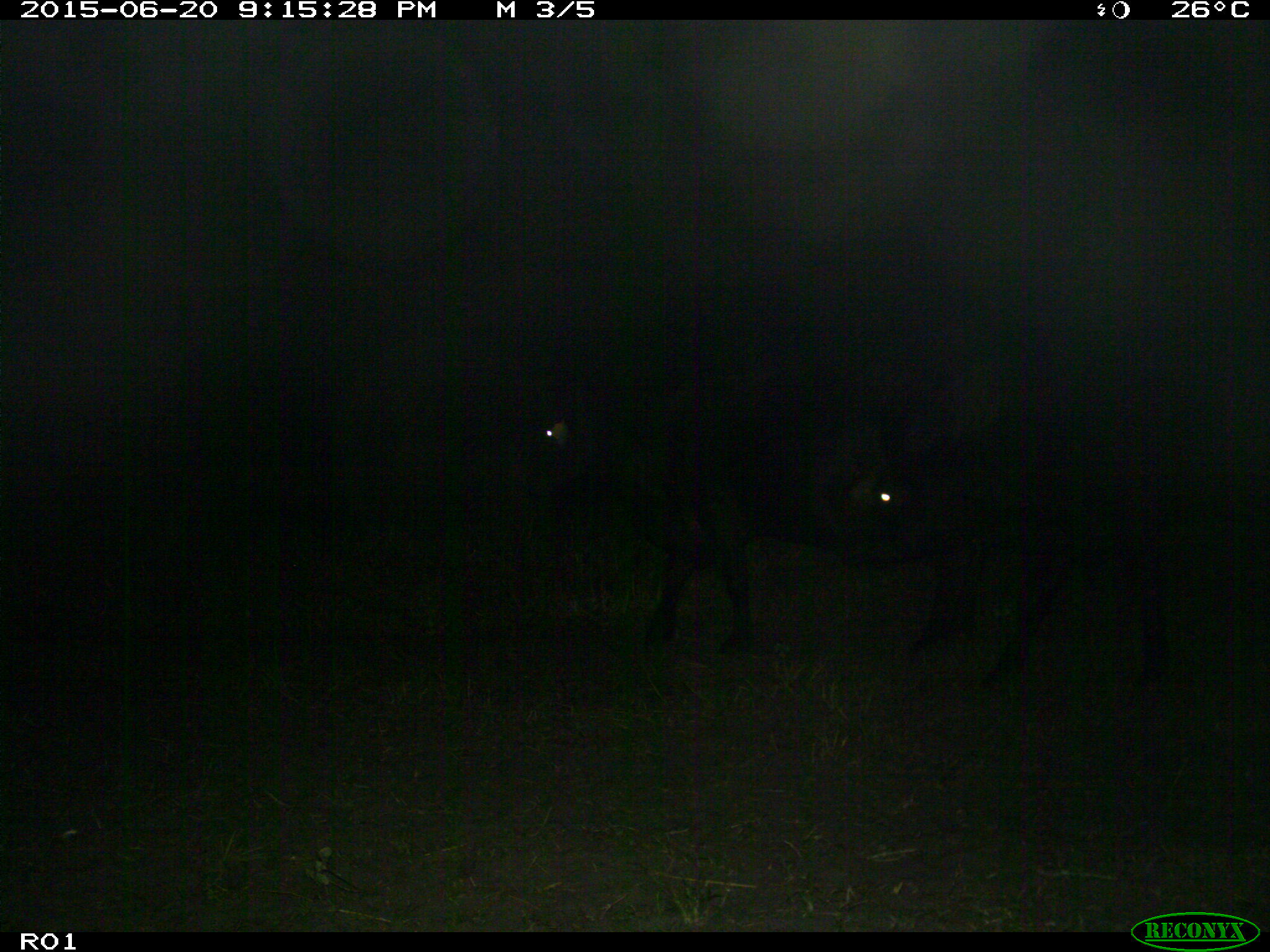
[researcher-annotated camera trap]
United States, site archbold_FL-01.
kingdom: Animalia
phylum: Chordata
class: Mammalia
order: Artiodactyla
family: Bovidae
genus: Bos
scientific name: Bos taurus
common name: domestic cow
Bos taurus (domestic cow).